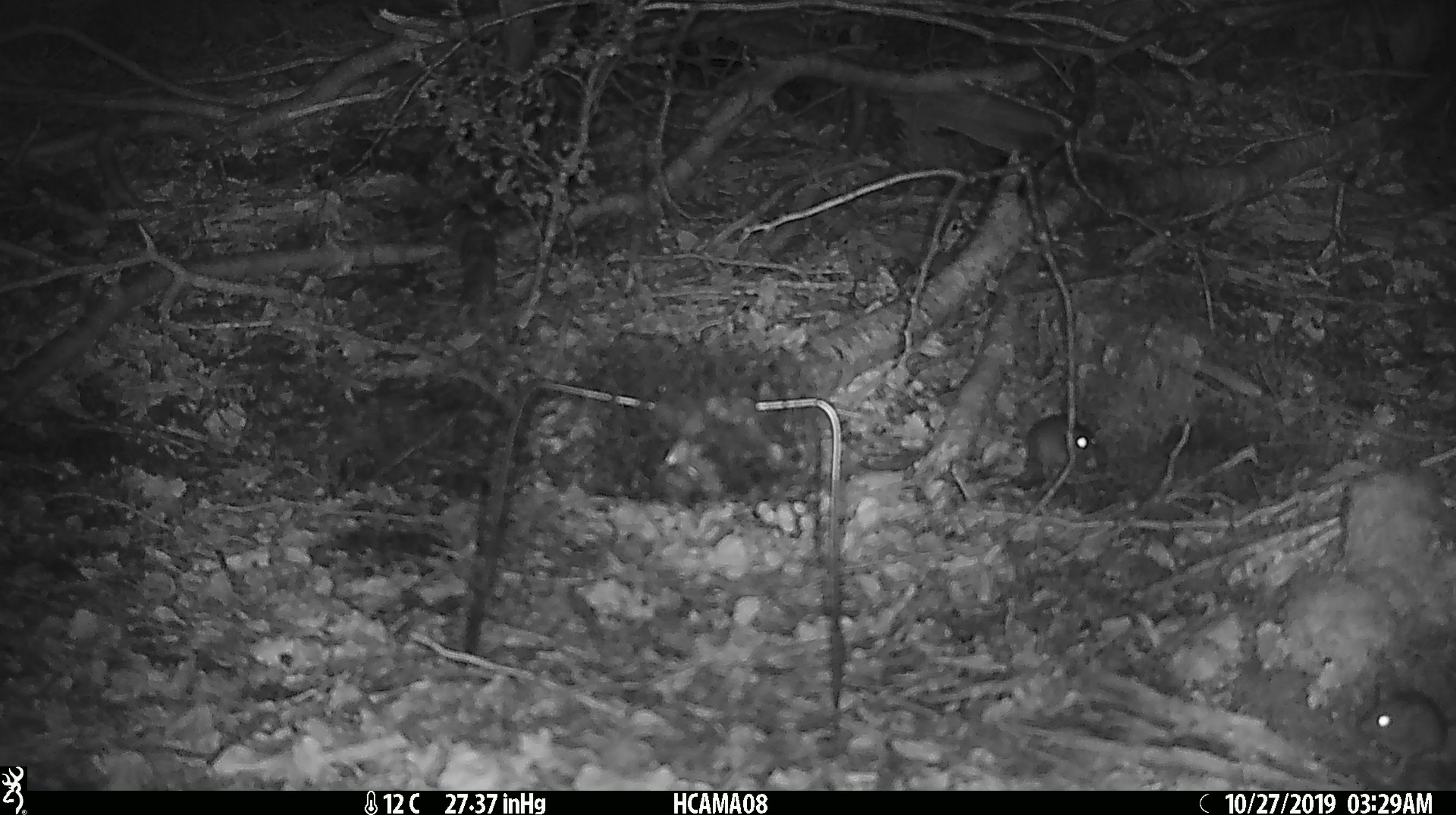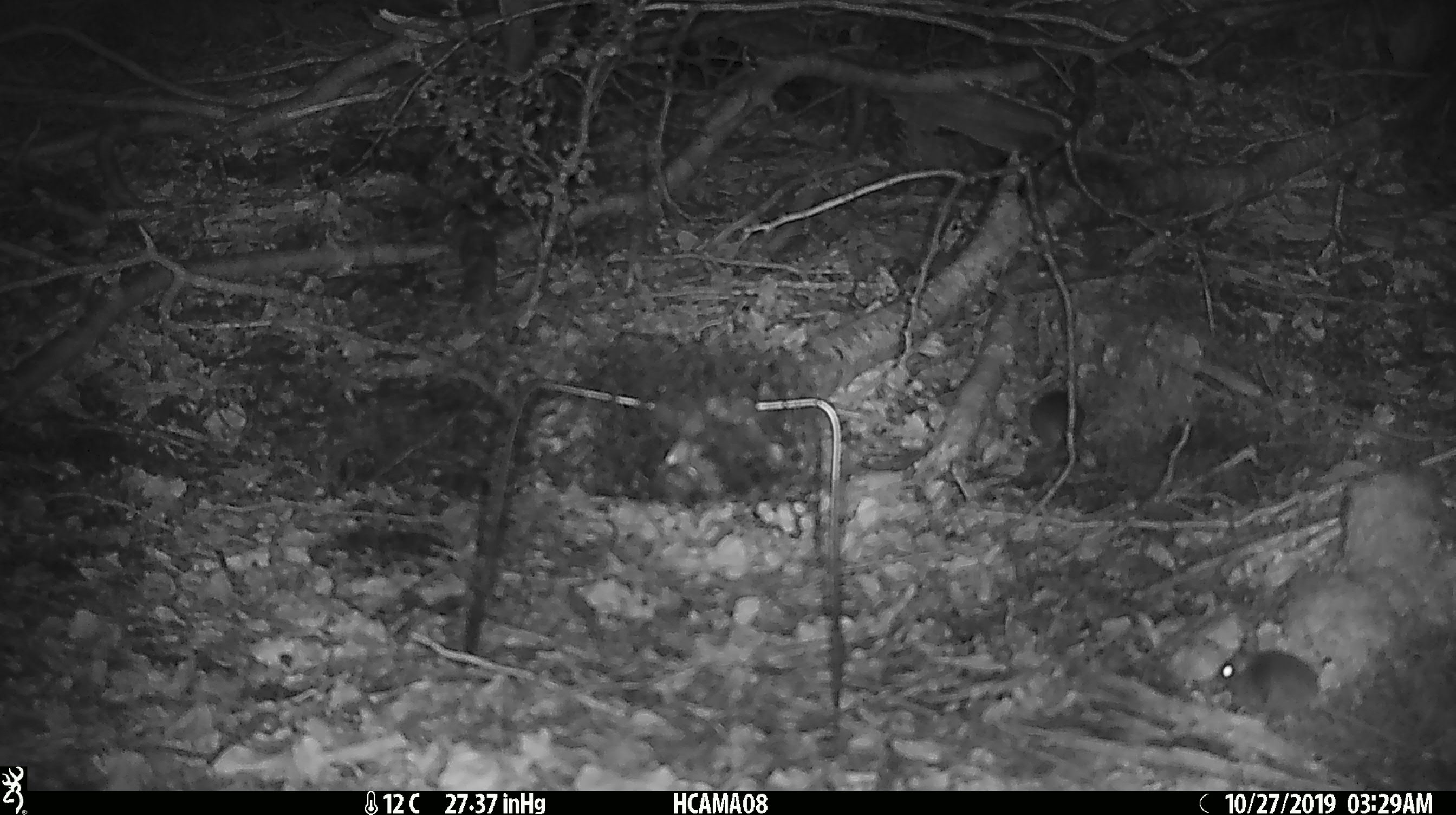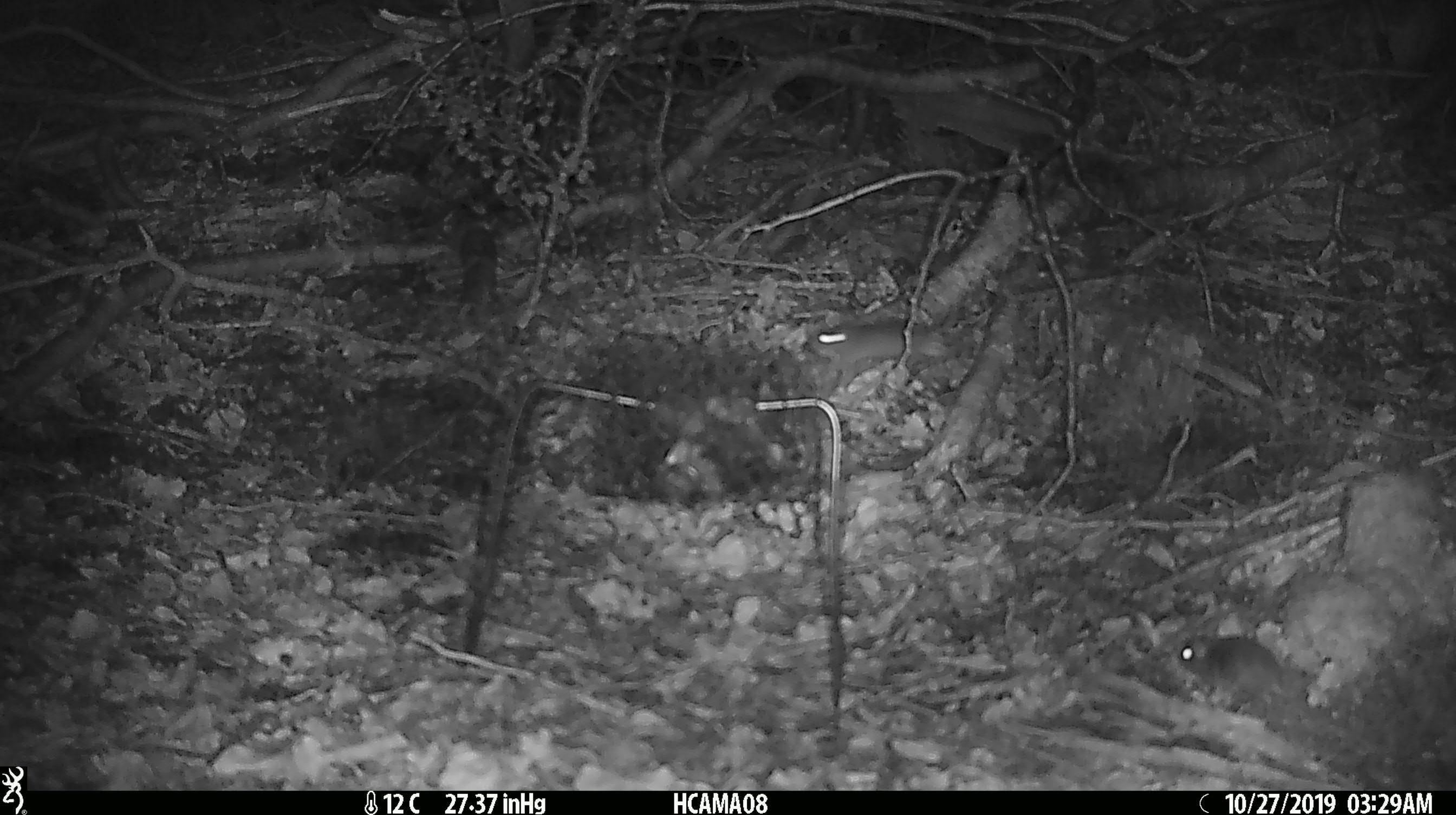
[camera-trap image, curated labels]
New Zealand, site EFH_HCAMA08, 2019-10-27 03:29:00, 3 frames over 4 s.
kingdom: Animalia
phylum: Chordata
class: Mammalia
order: Rodentia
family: Muridae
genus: Mus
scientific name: Mus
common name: mouse